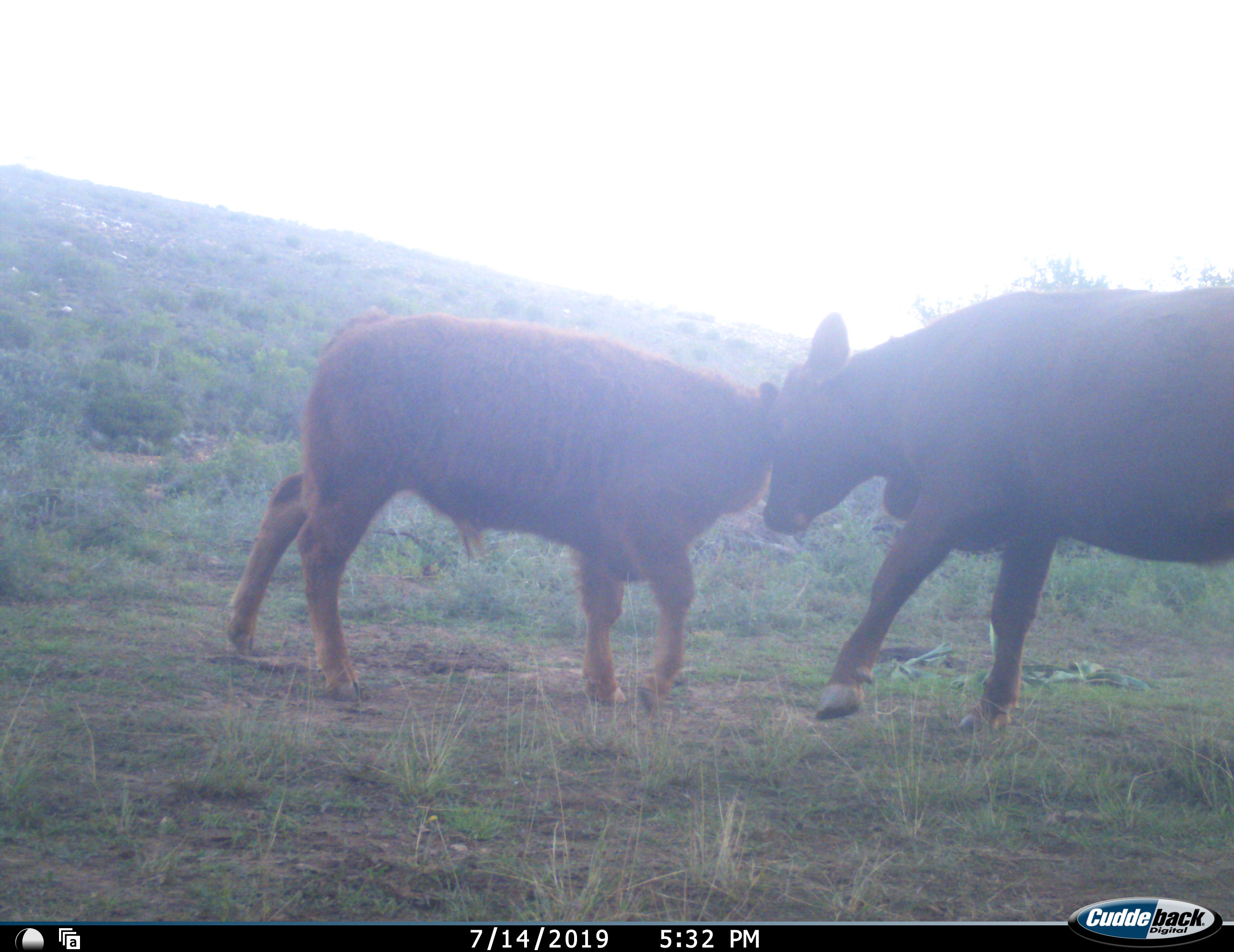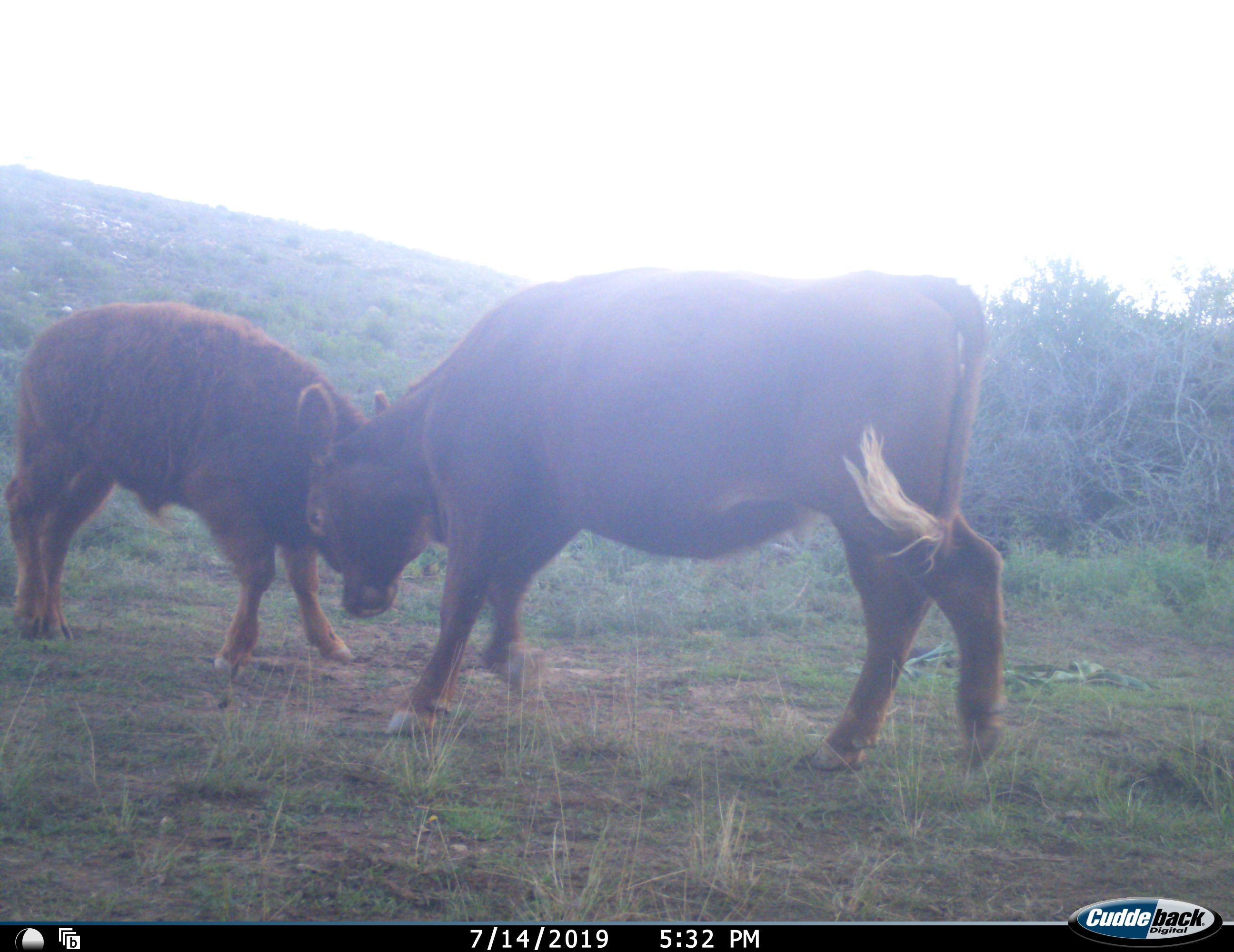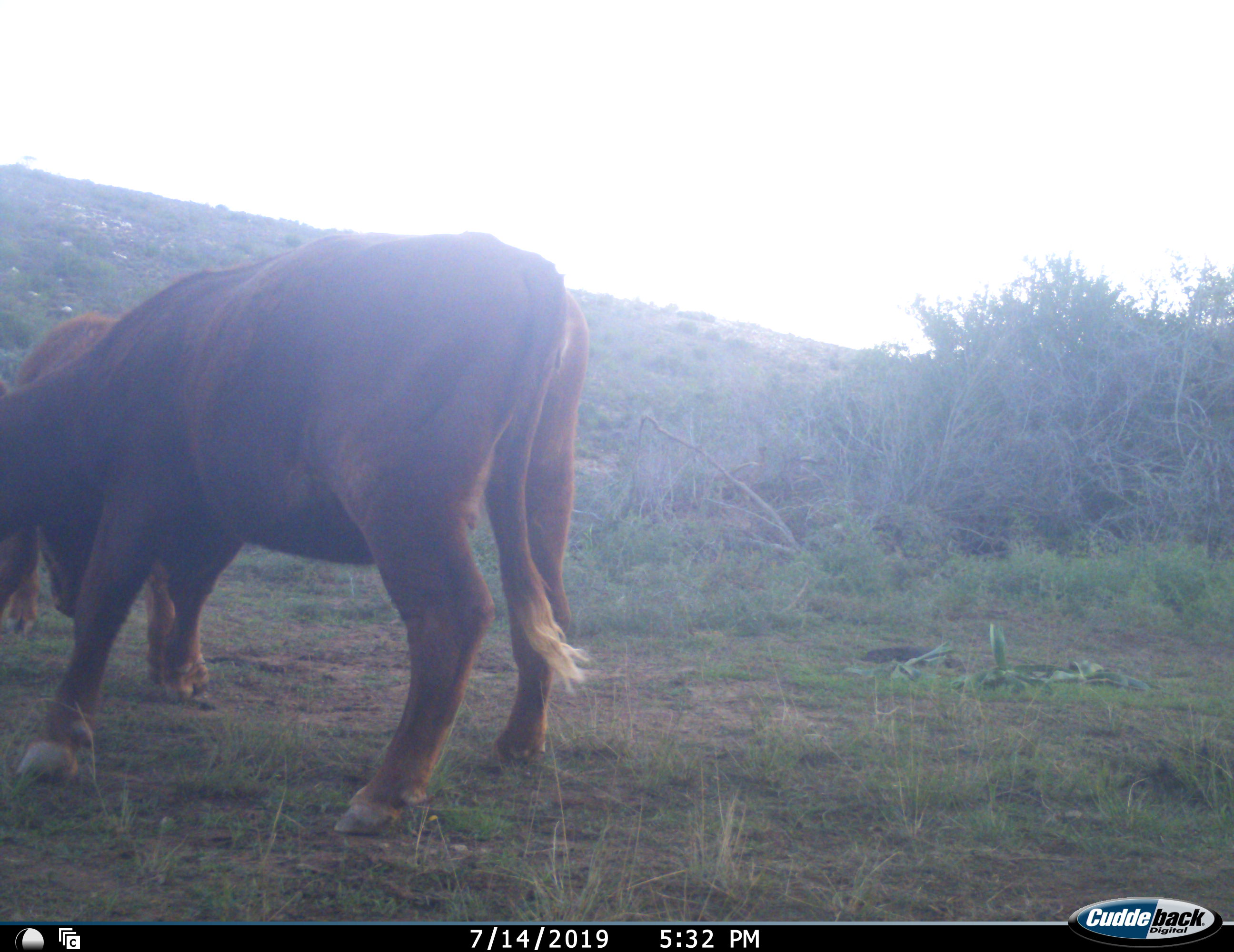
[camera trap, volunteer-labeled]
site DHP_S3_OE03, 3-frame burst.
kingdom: Animalia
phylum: Chordata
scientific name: Vertebrata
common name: domestic animal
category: domesticanimal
Domesticanimal (domestic animal) (Vertebrata), count 2. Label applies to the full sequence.